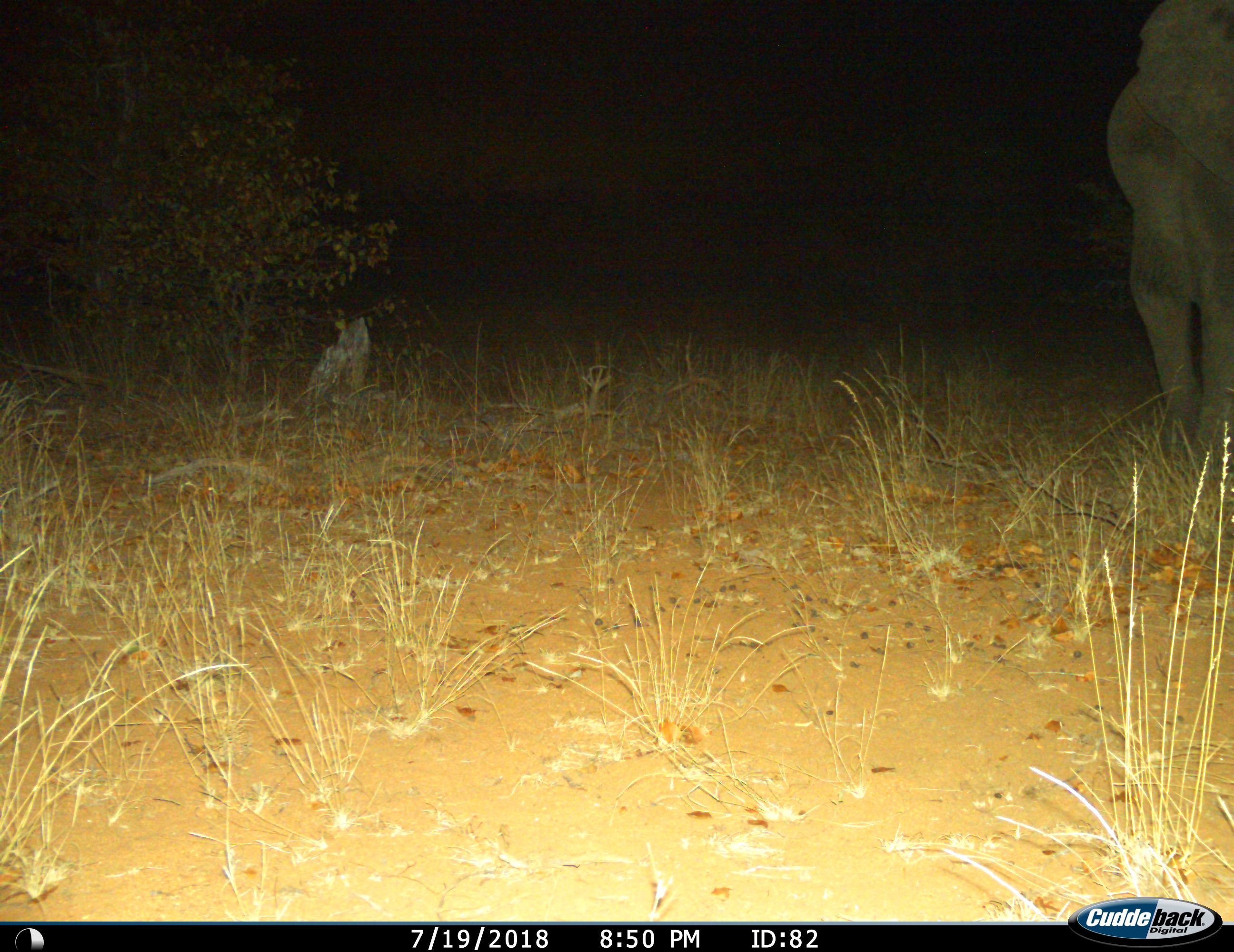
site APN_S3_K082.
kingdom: Animalia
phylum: Chordata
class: Mammalia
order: Proboscidea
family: Elephantidae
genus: Loxodonta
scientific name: Loxodonta africana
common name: african bush elephant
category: elephant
Elephant (african bush elephant) (Loxodonta africana), count 1. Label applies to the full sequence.